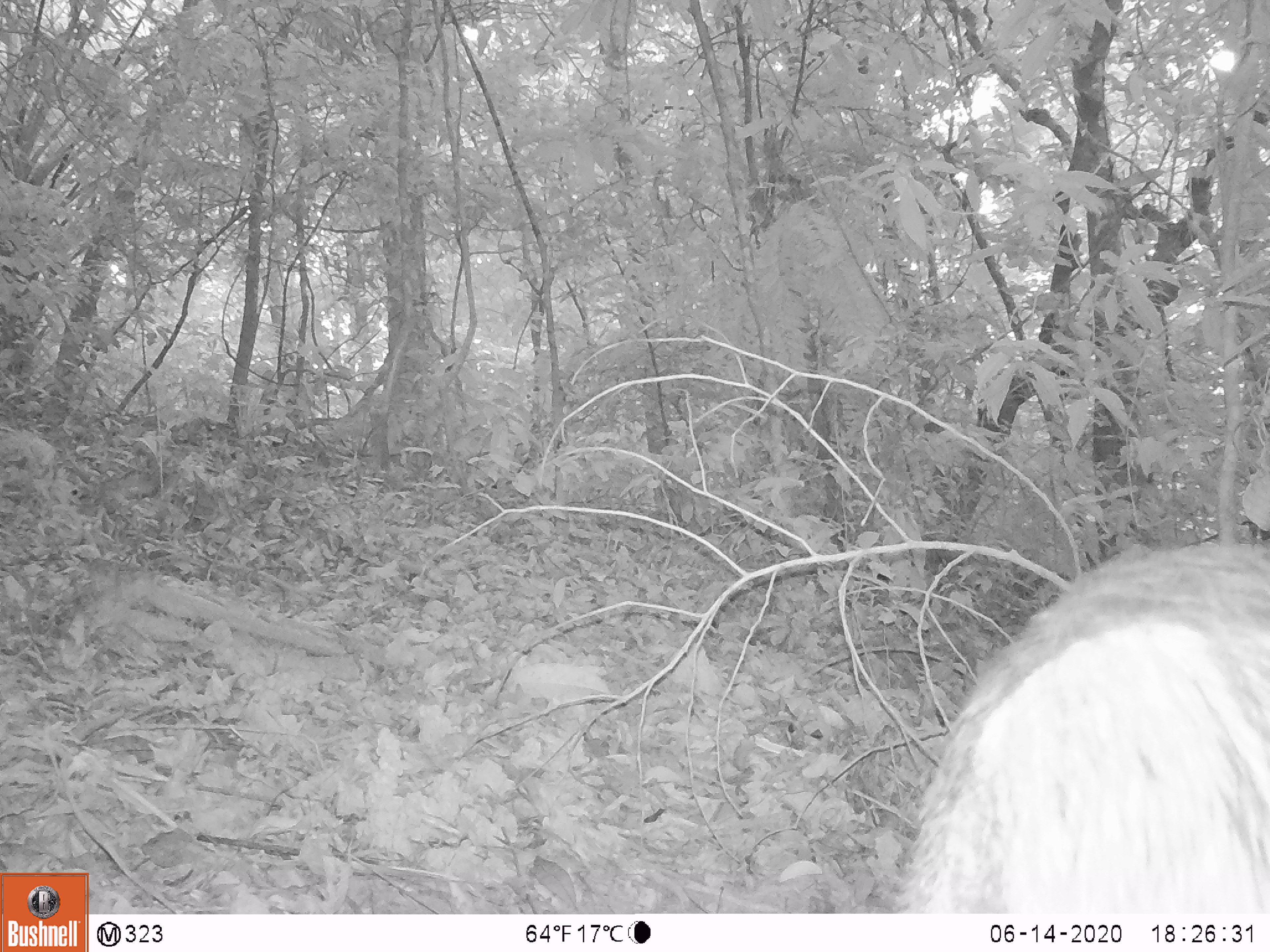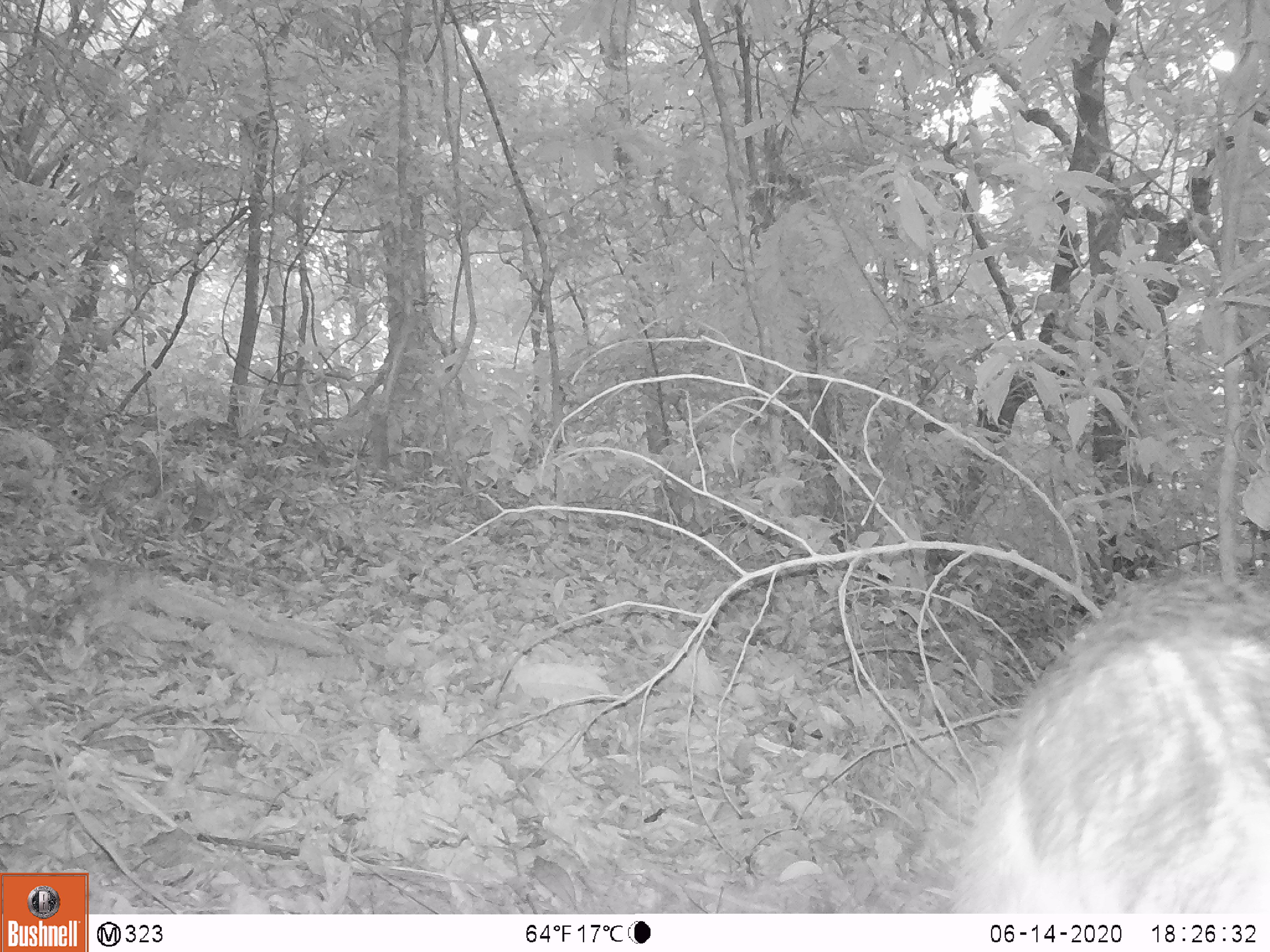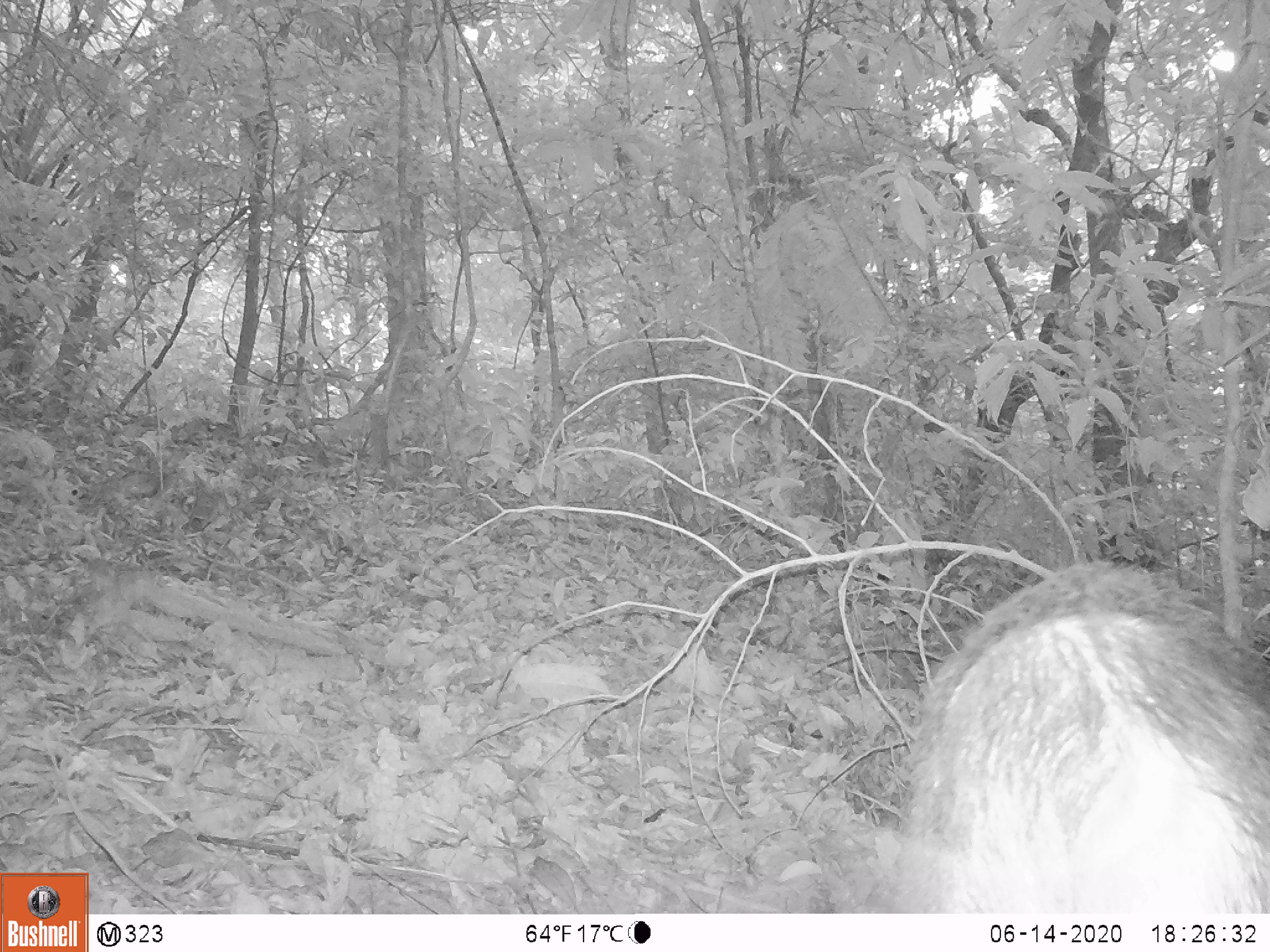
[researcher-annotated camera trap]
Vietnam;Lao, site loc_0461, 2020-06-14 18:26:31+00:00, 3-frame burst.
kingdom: Animalia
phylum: Chordata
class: Mammalia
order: Artiodactyla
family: Suidae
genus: Sus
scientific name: Sus scrofa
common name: eurasian wild pig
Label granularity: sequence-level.